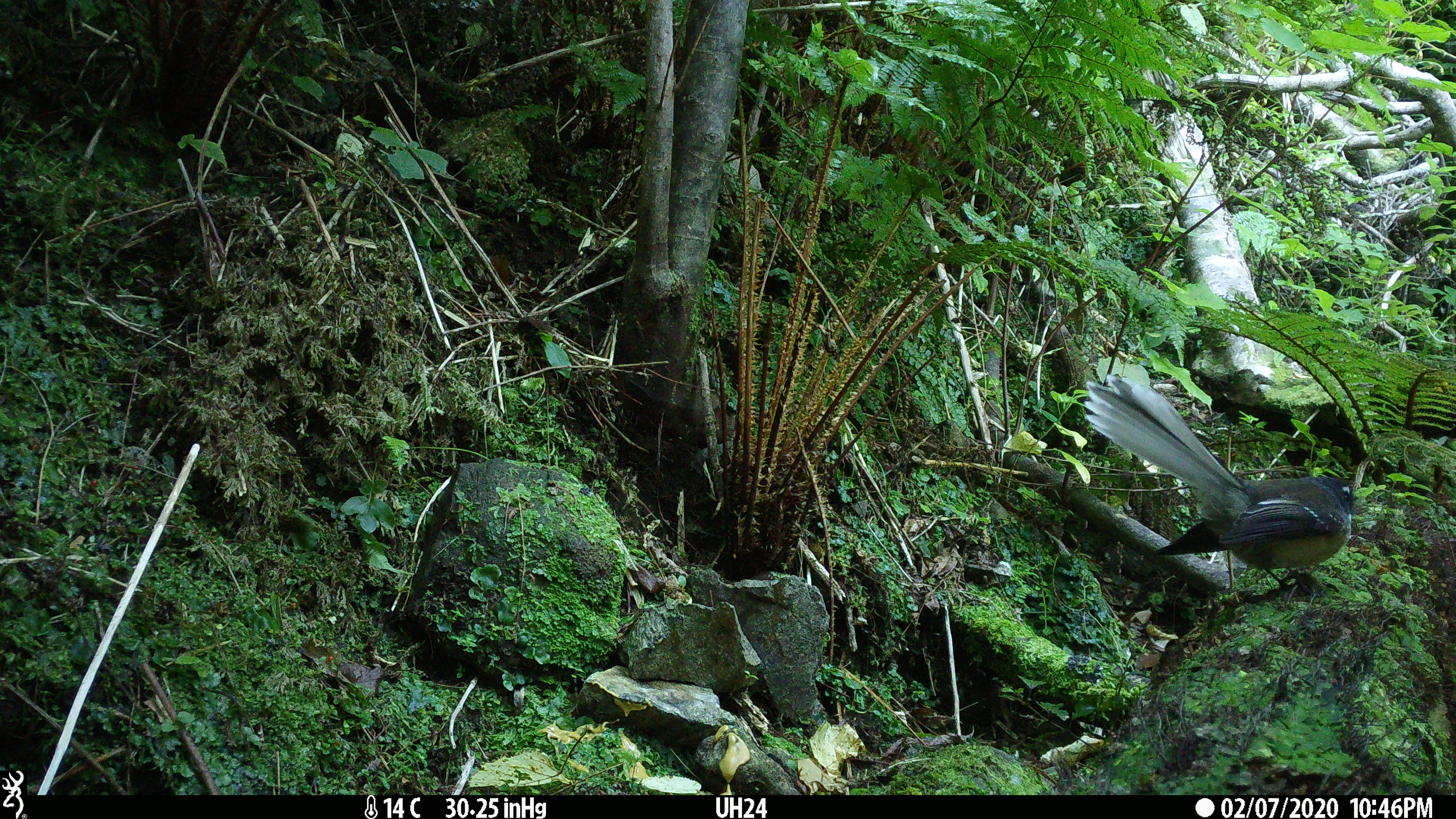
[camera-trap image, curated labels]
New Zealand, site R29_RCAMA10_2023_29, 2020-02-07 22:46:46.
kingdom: Animalia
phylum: Chordata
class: Aves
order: Passeriformes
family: Rhipiduridae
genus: Rhipidura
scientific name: Rhipidura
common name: fantails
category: fantail